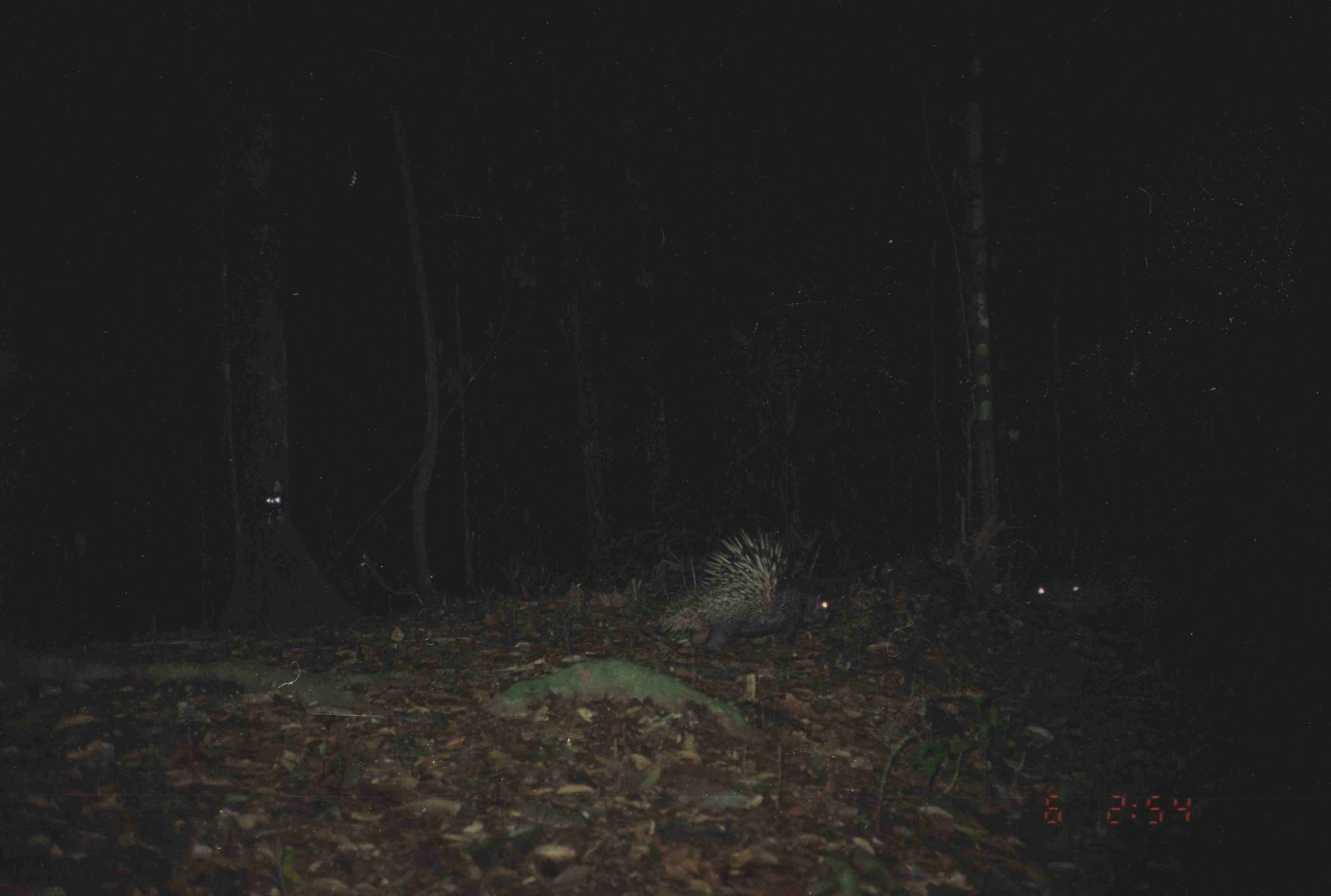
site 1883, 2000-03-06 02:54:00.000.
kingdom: Animalia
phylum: Chordata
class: Mammalia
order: Rodentia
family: Hystricidae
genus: Hystrix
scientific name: Hystrix brachyura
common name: east asian porcupine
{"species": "Hystrix brachyura (east asian porcupine)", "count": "2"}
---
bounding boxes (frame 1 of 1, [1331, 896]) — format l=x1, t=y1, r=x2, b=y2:
hystrix brachyura: l=650, t=525, r=836, b=661